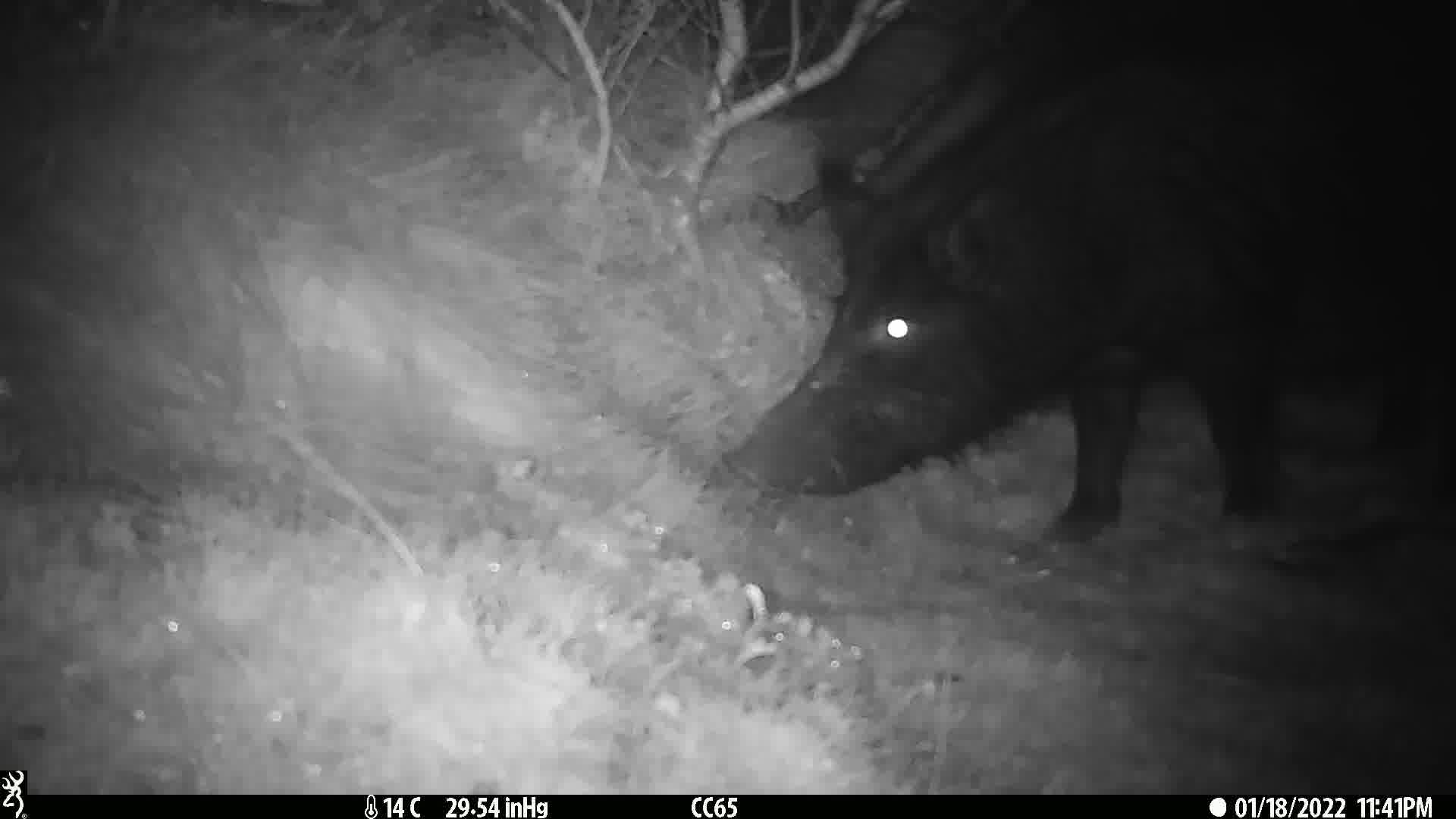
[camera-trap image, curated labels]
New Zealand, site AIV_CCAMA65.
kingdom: Animalia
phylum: Chordata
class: Mammalia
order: Artiodactyla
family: Suidae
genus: Sus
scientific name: Sus scrofa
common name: pig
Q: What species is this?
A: Pig (Sus scrofa).